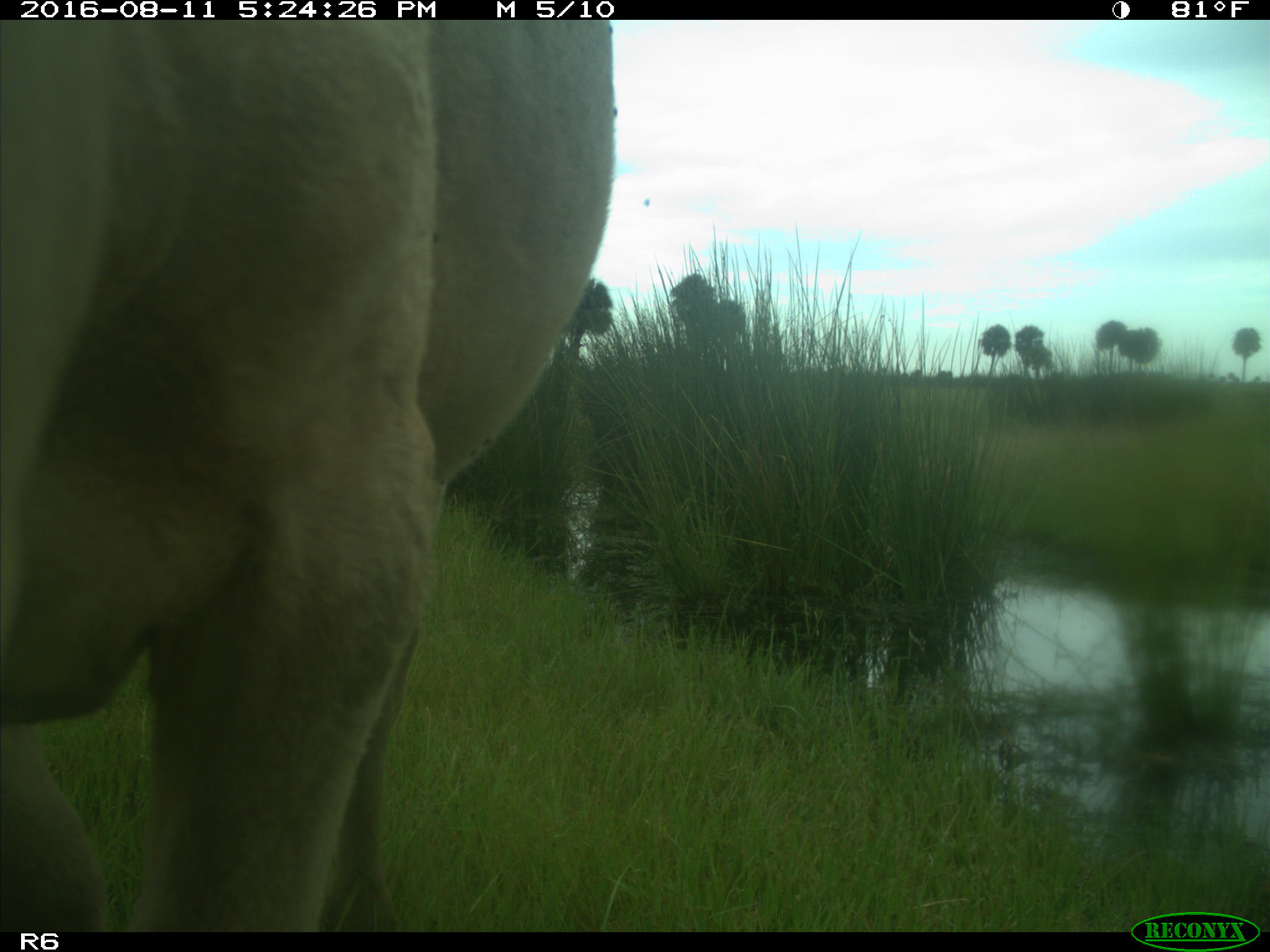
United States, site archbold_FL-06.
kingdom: Animalia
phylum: Chordata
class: Mammalia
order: Artiodactyla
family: Bovidae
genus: Bos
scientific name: Bos taurus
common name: domestic cow